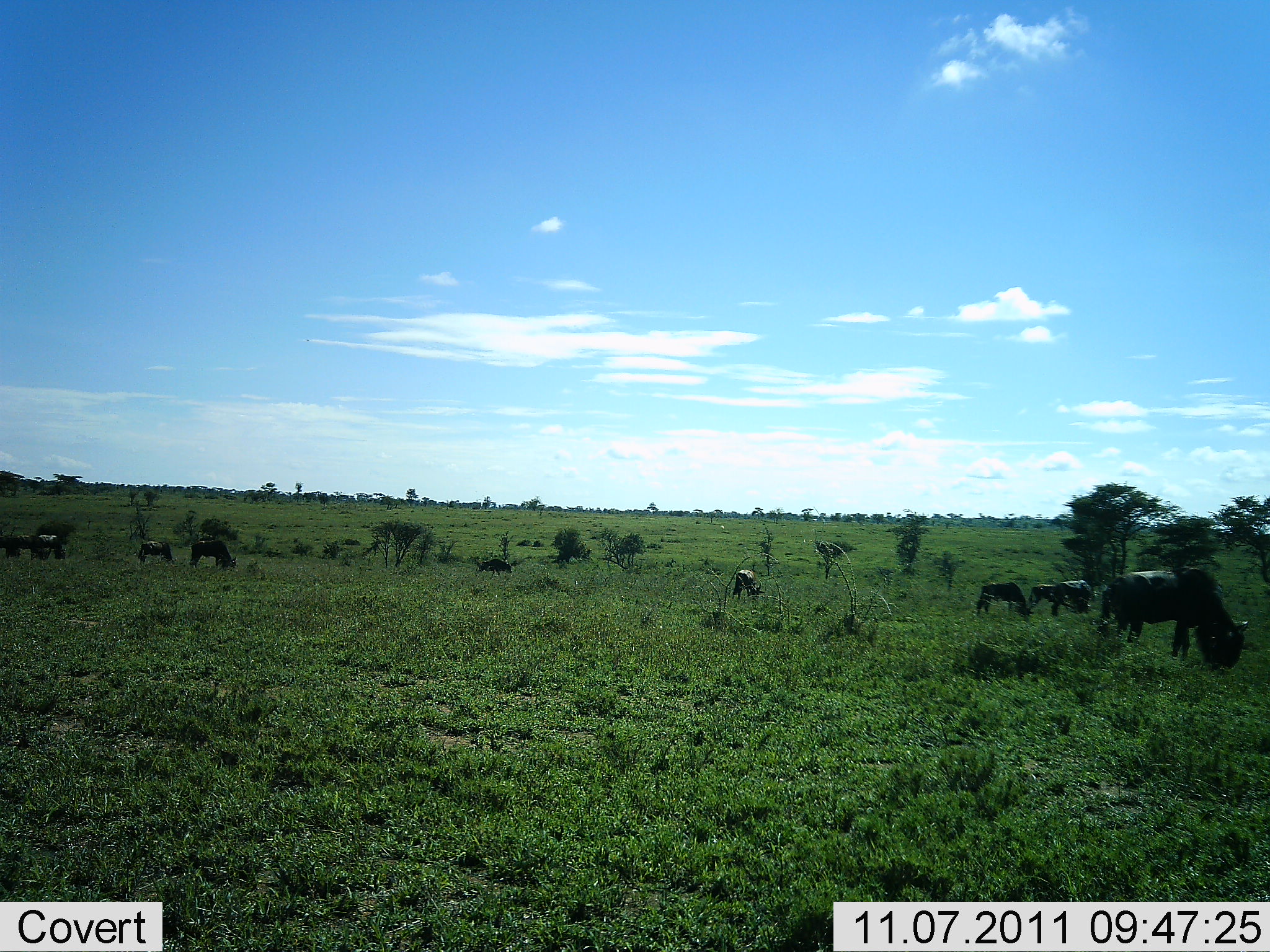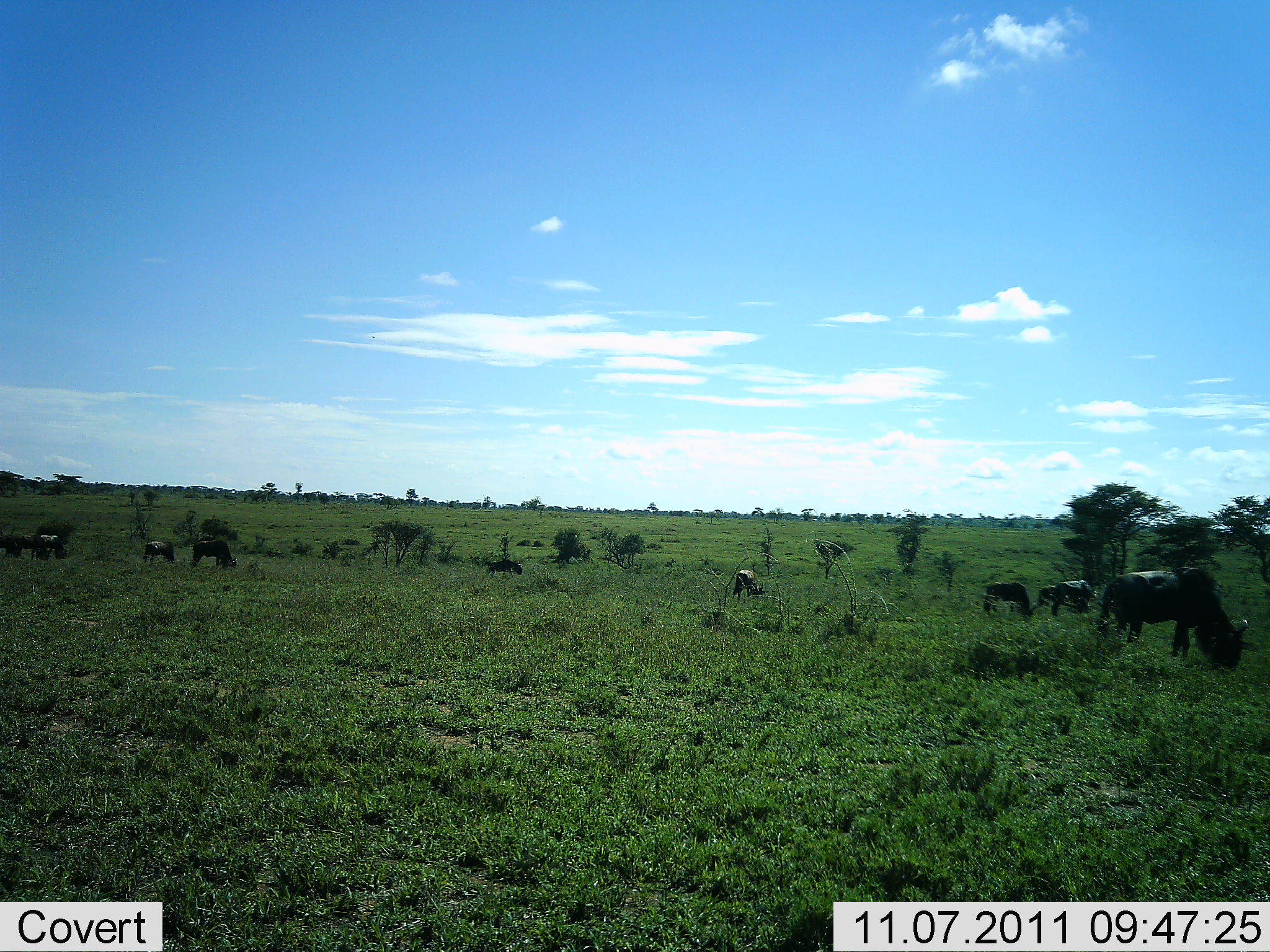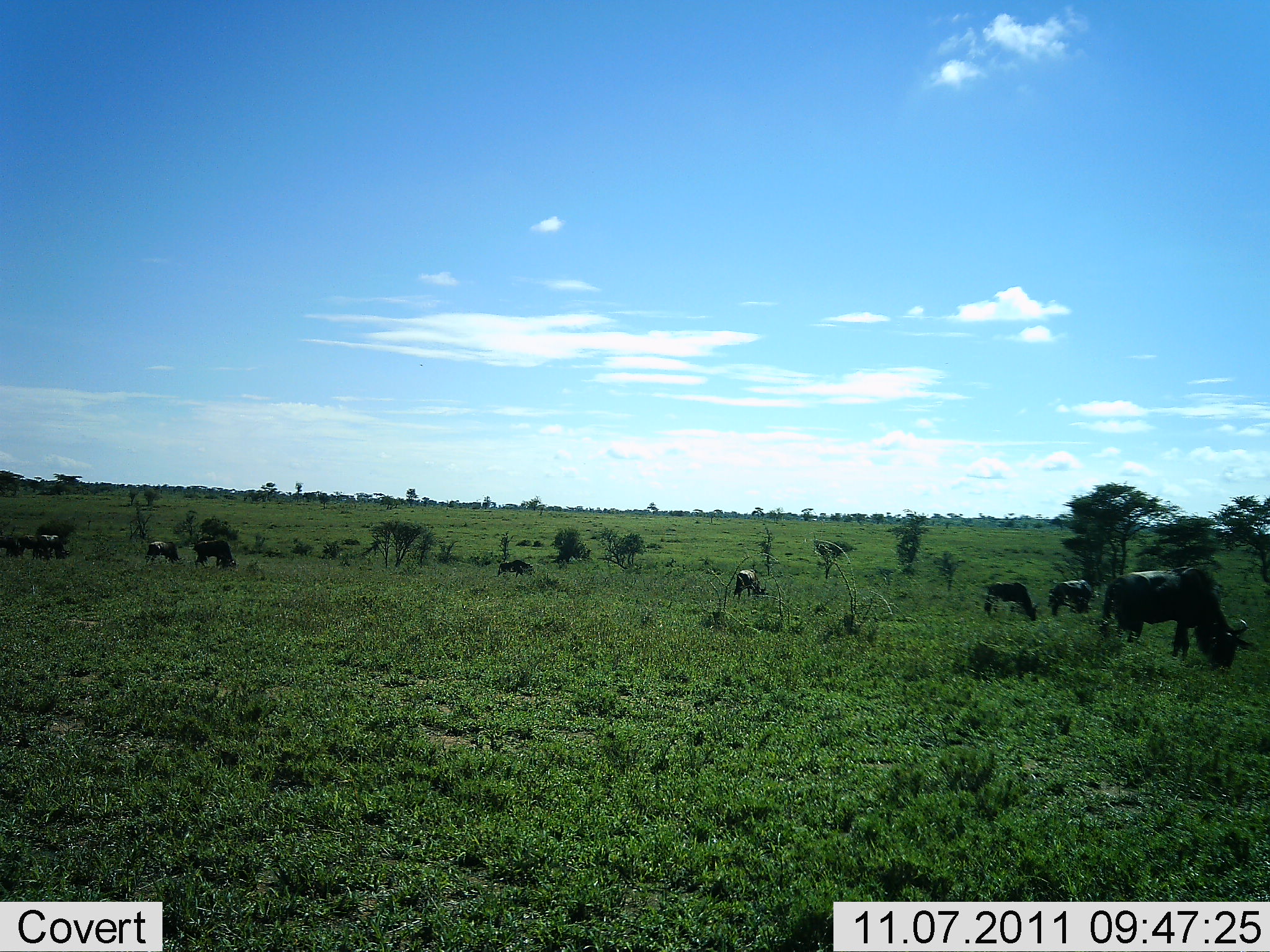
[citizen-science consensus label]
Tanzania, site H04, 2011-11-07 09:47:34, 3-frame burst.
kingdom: Animalia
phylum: Chordata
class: Mammalia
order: Artiodactyla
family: Bovidae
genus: Connochaetes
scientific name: Connochaetes taurinus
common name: blue wildebeest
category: wildebeest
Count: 9.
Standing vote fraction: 14%.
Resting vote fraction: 7%.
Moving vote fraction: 7%.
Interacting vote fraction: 0%.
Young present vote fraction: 0%.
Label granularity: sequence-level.